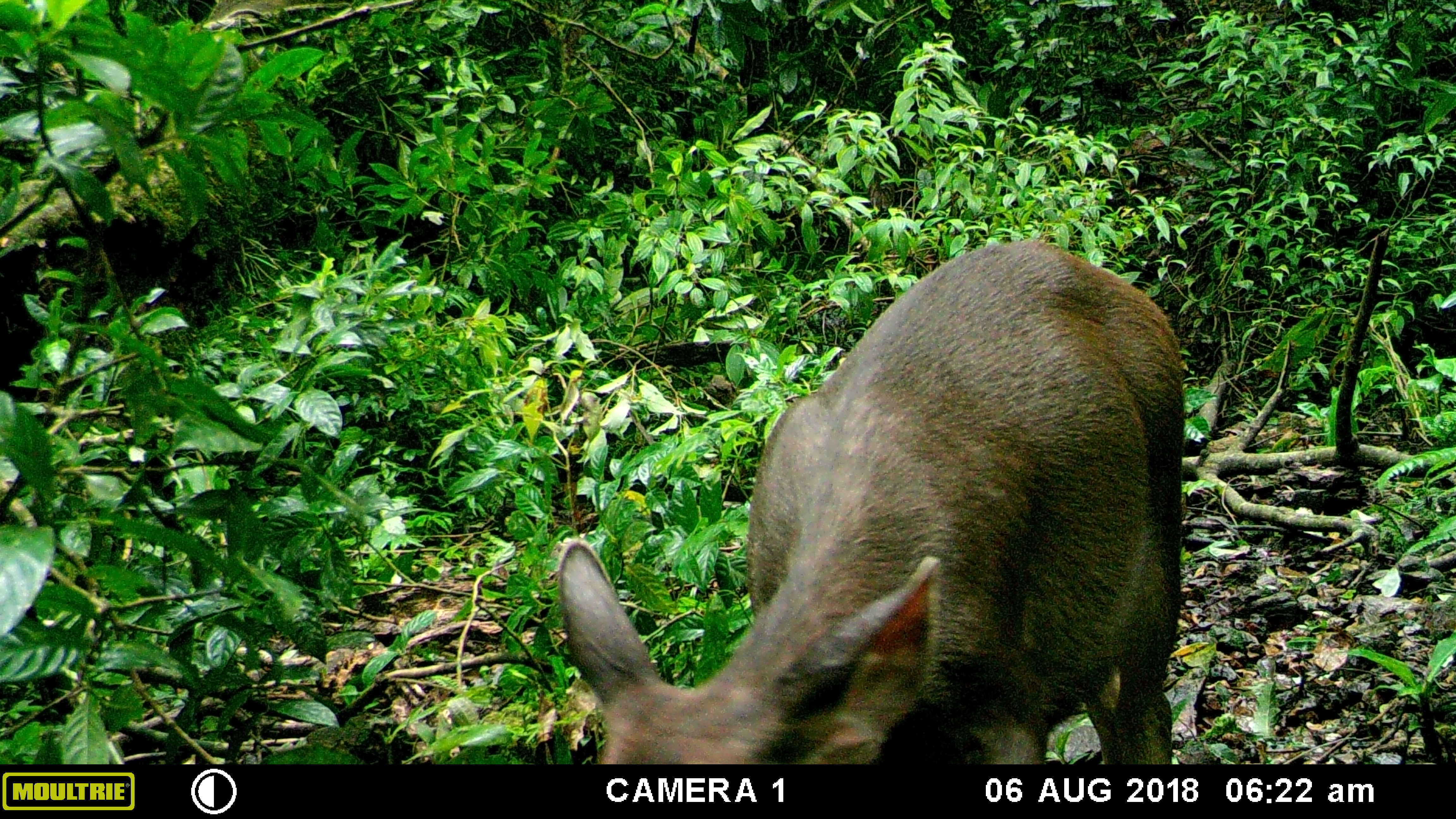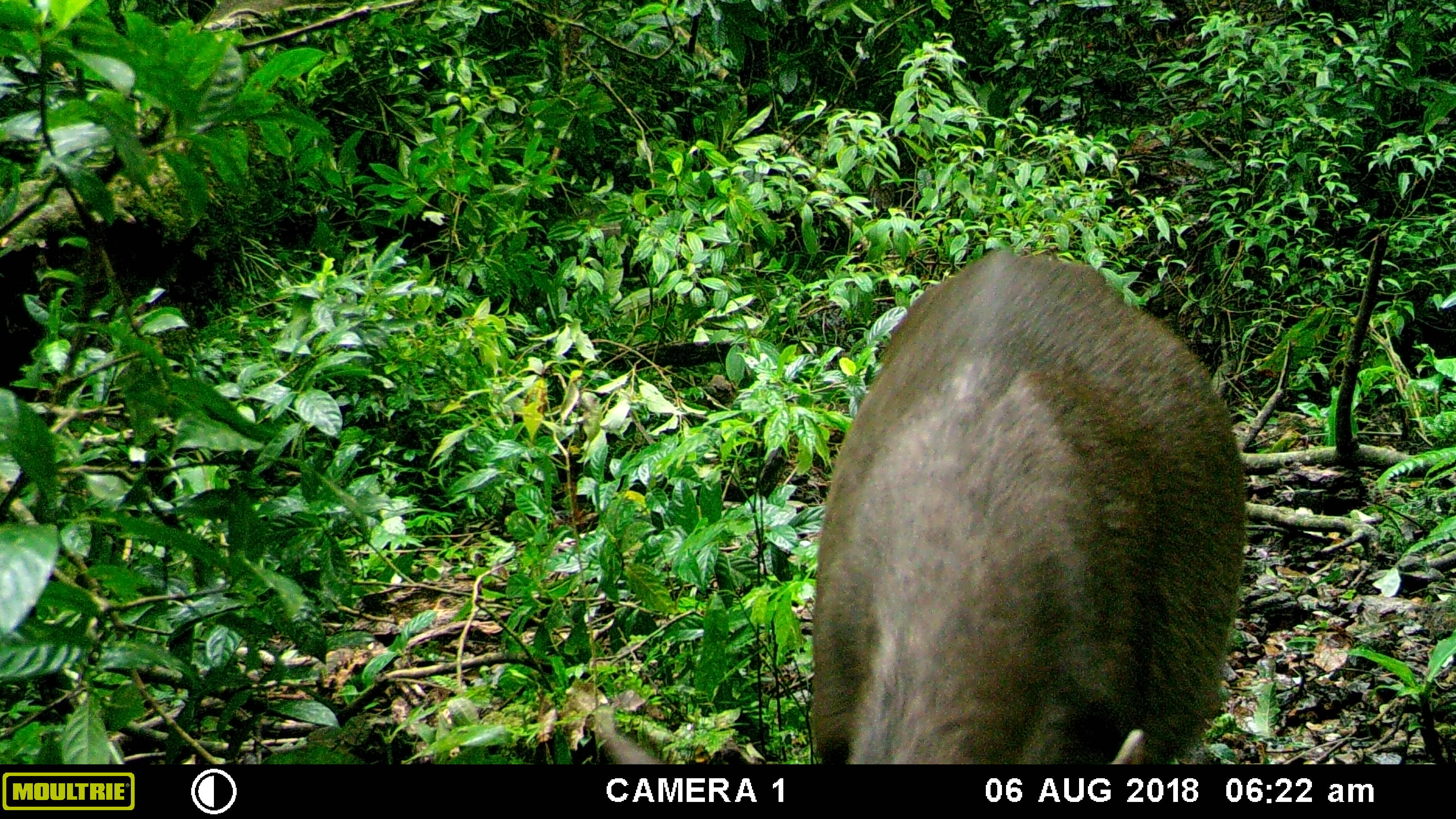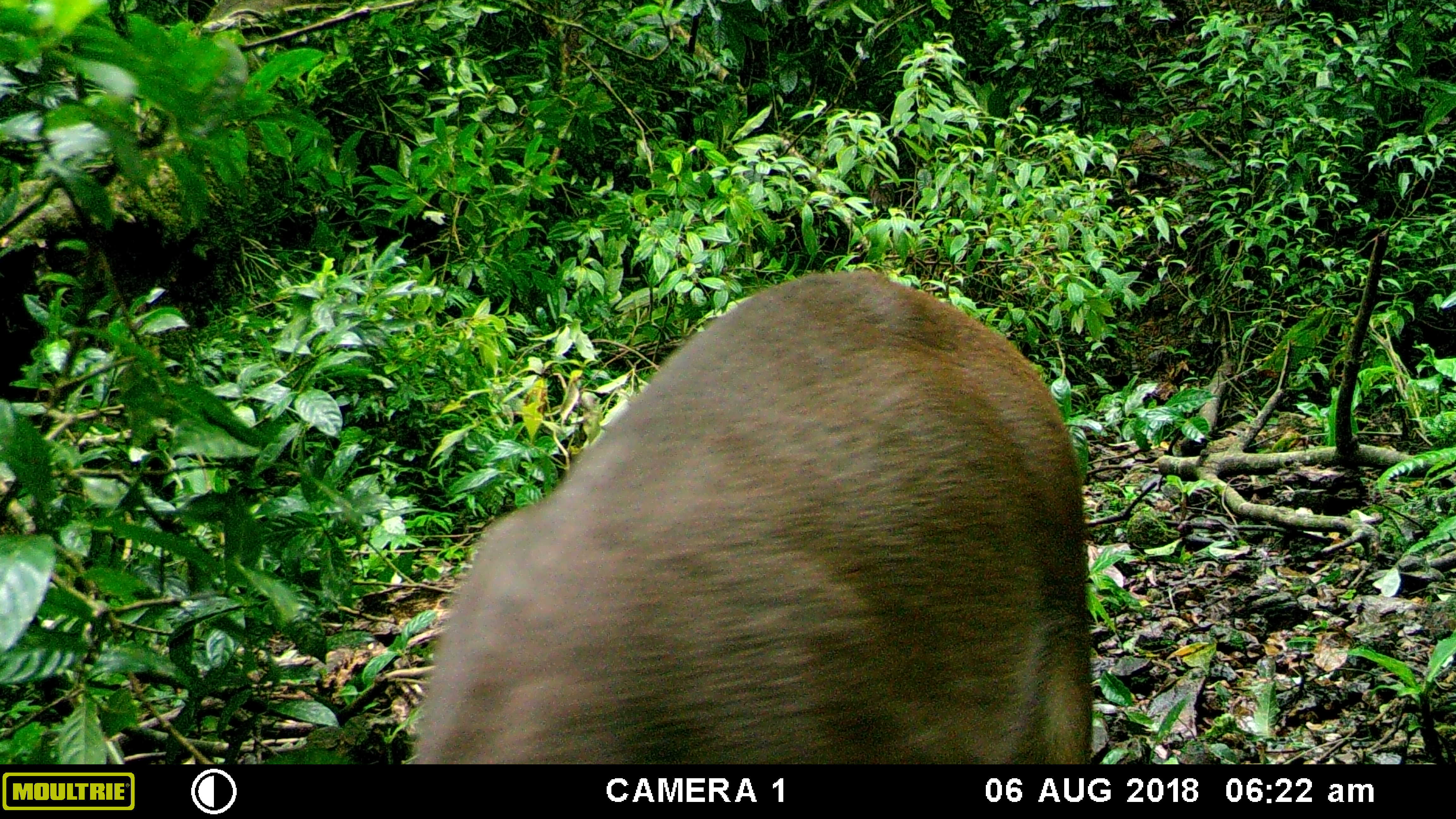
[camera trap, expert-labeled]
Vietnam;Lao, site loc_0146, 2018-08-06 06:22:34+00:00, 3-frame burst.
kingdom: Animalia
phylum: Chordata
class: Mammalia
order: Artiodactyla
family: Cervidae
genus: Rusa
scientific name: Rusa unicolor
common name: sambar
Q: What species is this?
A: Sambar (Rusa unicolor).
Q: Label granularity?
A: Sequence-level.